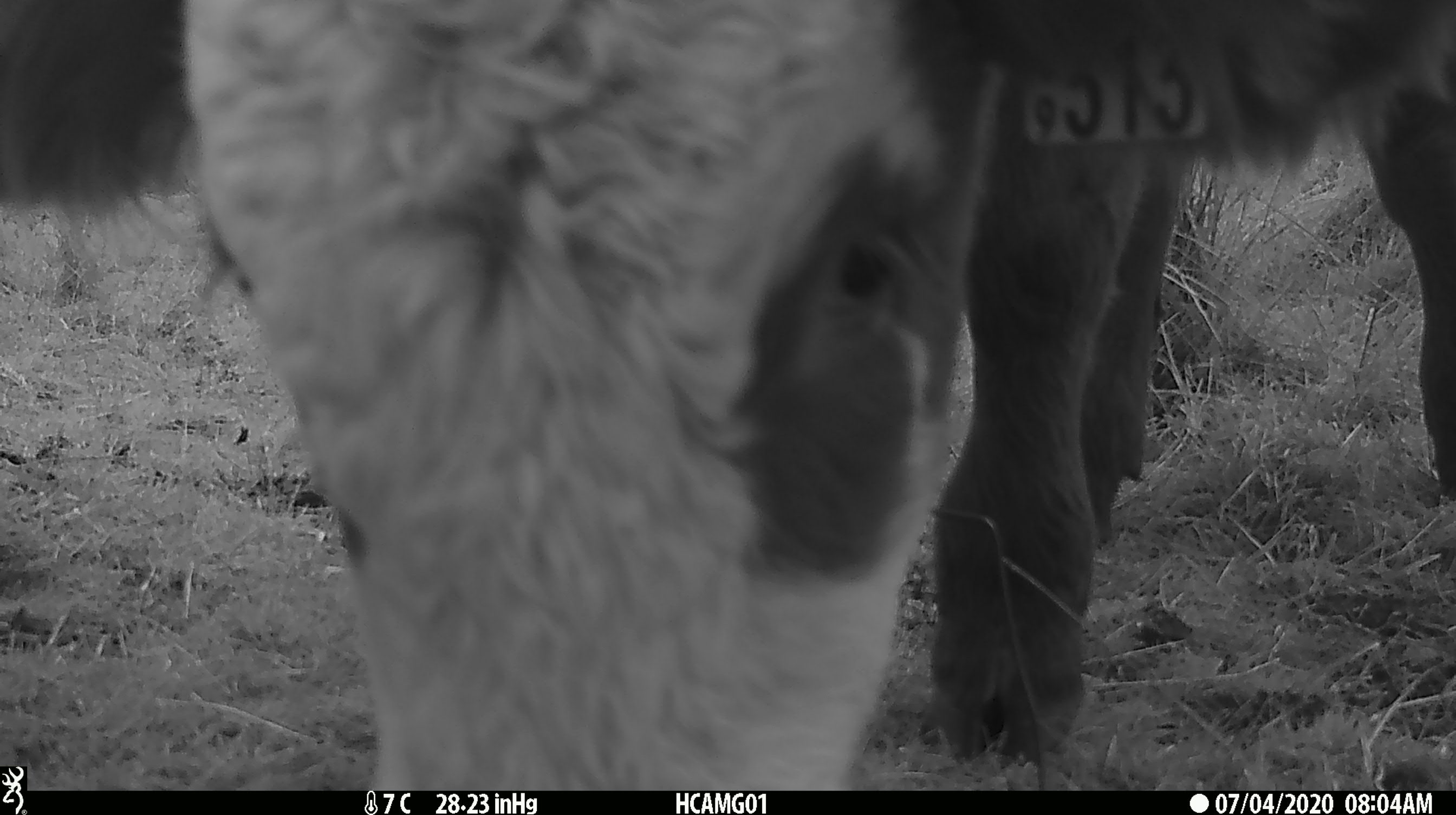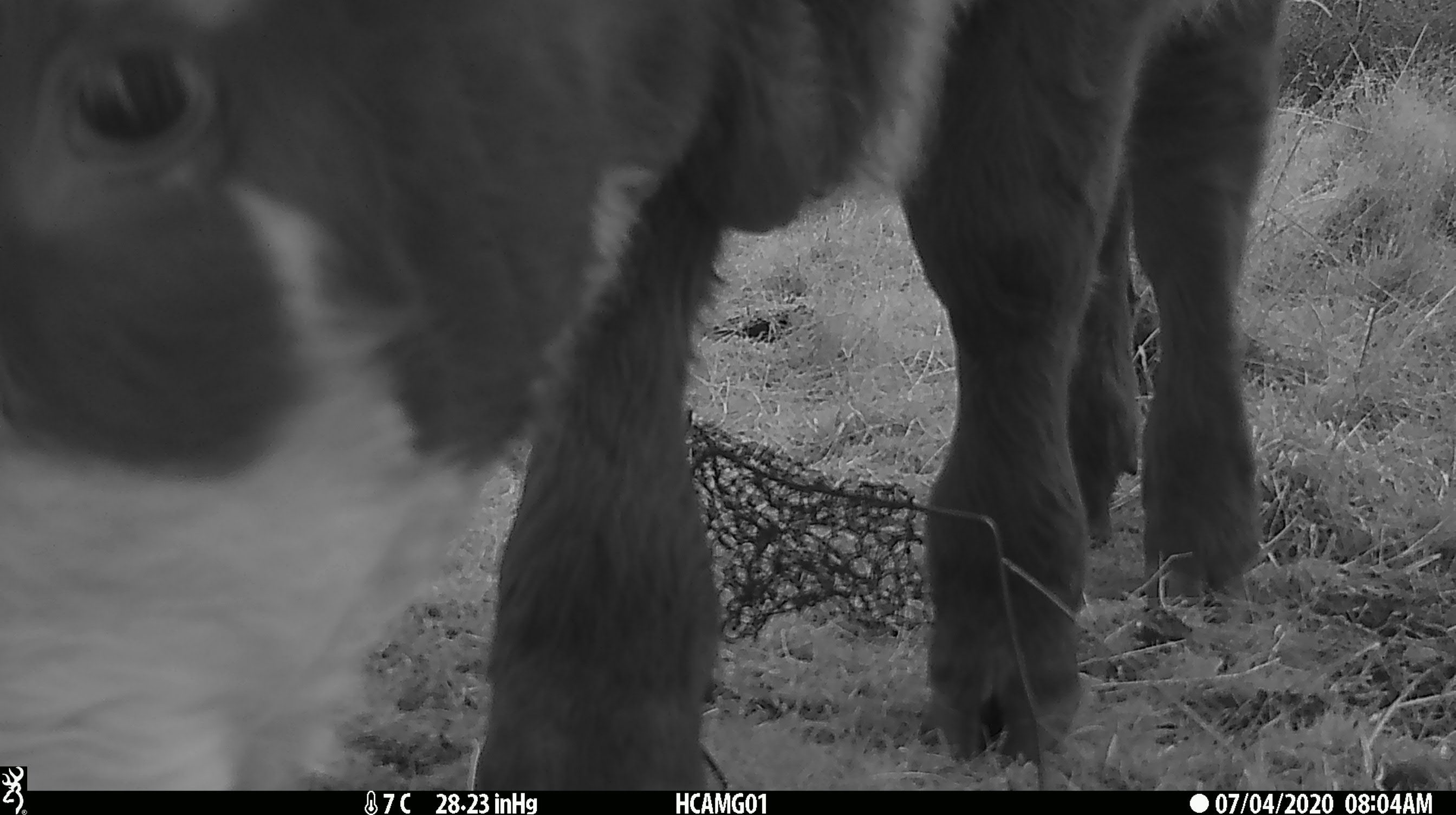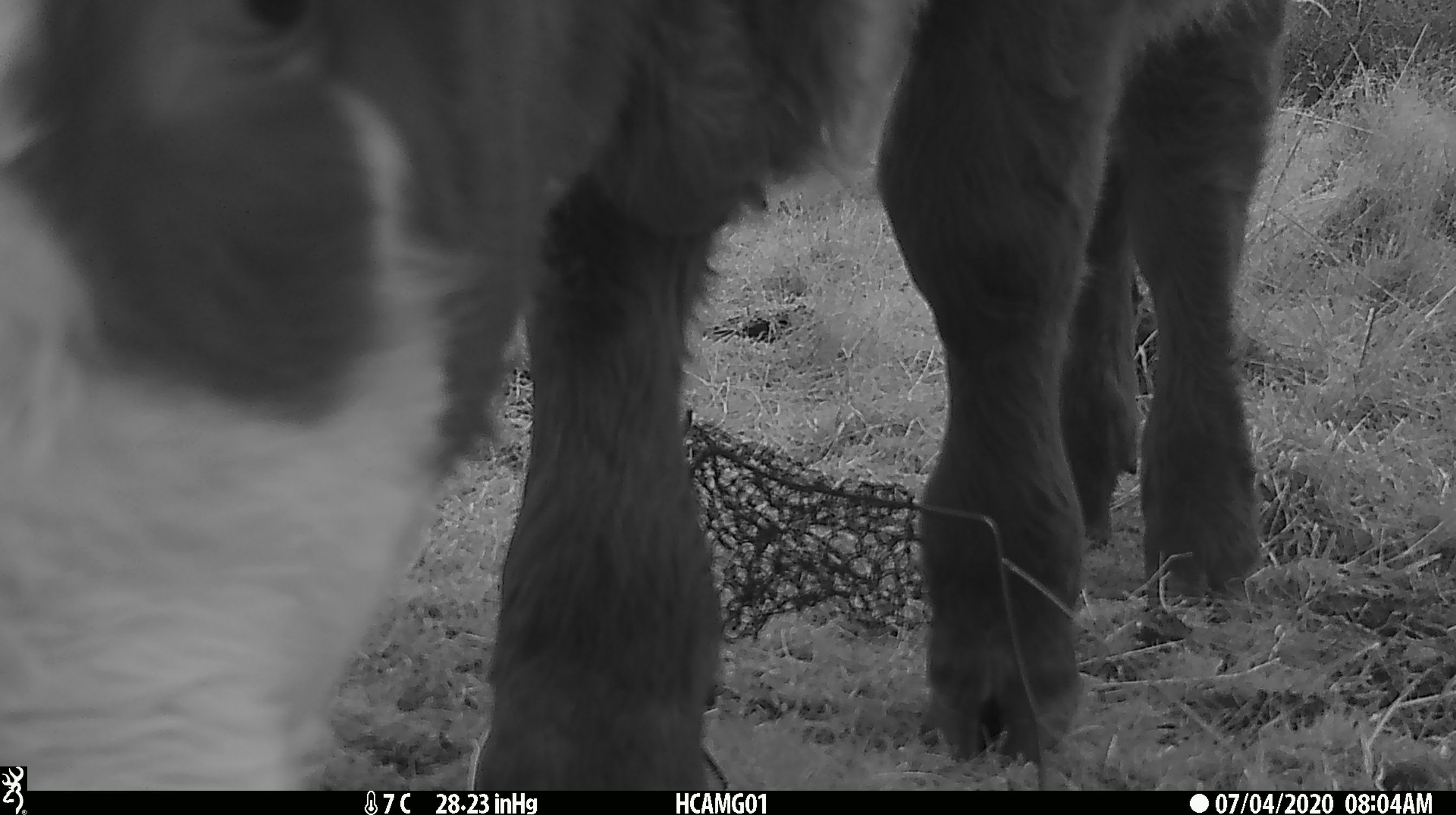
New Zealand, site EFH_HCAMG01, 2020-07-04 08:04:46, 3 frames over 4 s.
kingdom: Animalia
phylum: Chordata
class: Mammalia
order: Artiodactyla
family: Bovidae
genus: Bos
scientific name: Bos taurus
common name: domestic cow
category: cow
Cow (domestic cow) (Bos taurus).